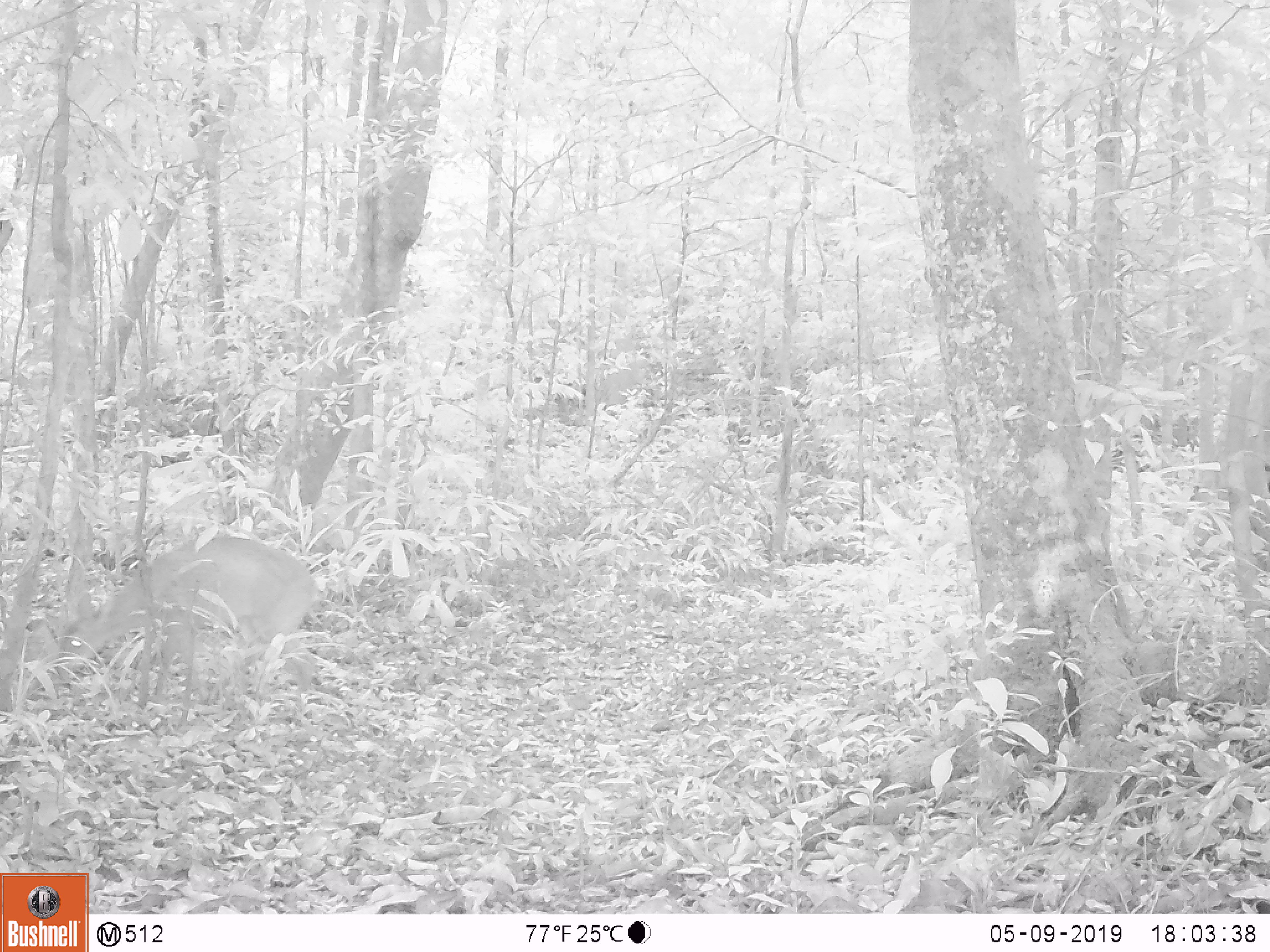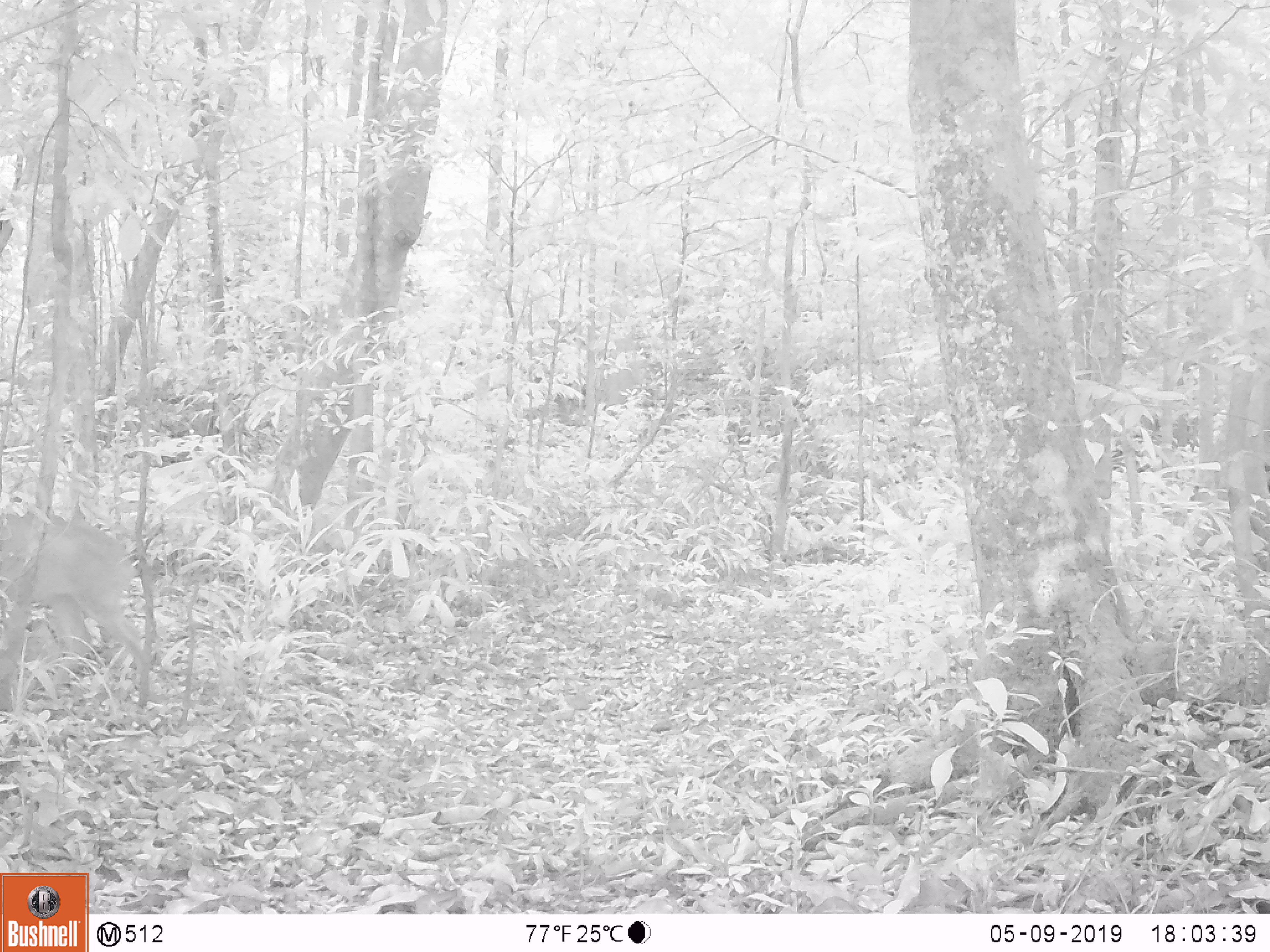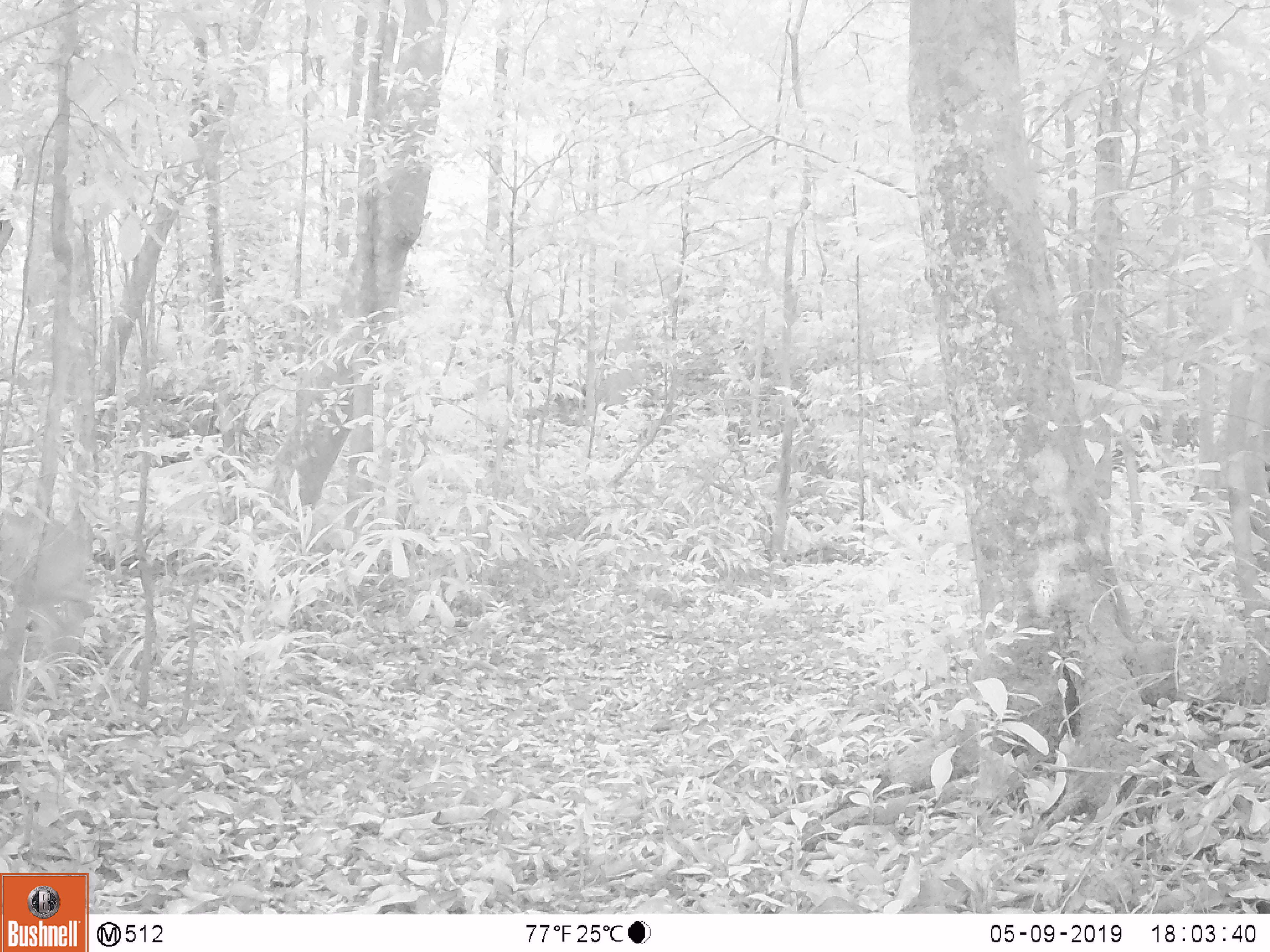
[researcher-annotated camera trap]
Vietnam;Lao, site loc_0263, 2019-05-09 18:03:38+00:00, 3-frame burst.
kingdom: Animalia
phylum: Chordata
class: Mammalia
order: Artiodactyla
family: Cervidae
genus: Muntiacus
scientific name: Muntiacus vuquangensis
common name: large-antlered muntjac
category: large antlered muntjac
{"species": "large antlered muntjac (large-antlered muntjac) (Muntiacus vuquangensis)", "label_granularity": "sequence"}